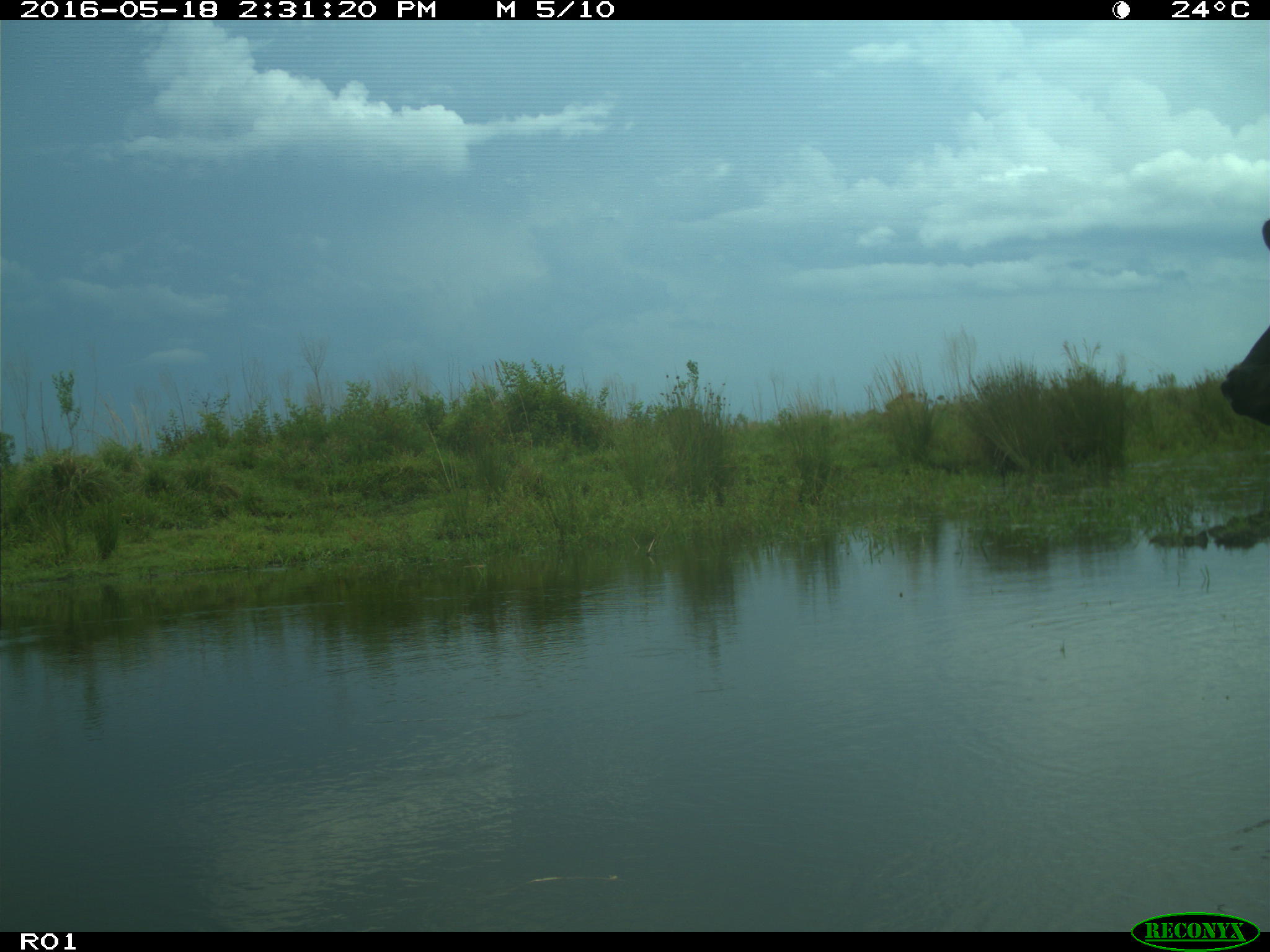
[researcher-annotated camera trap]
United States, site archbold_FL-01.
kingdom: Animalia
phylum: Chordata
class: Mammalia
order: Artiodactyla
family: Bovidae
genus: Bos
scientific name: Bos taurus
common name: domestic cow